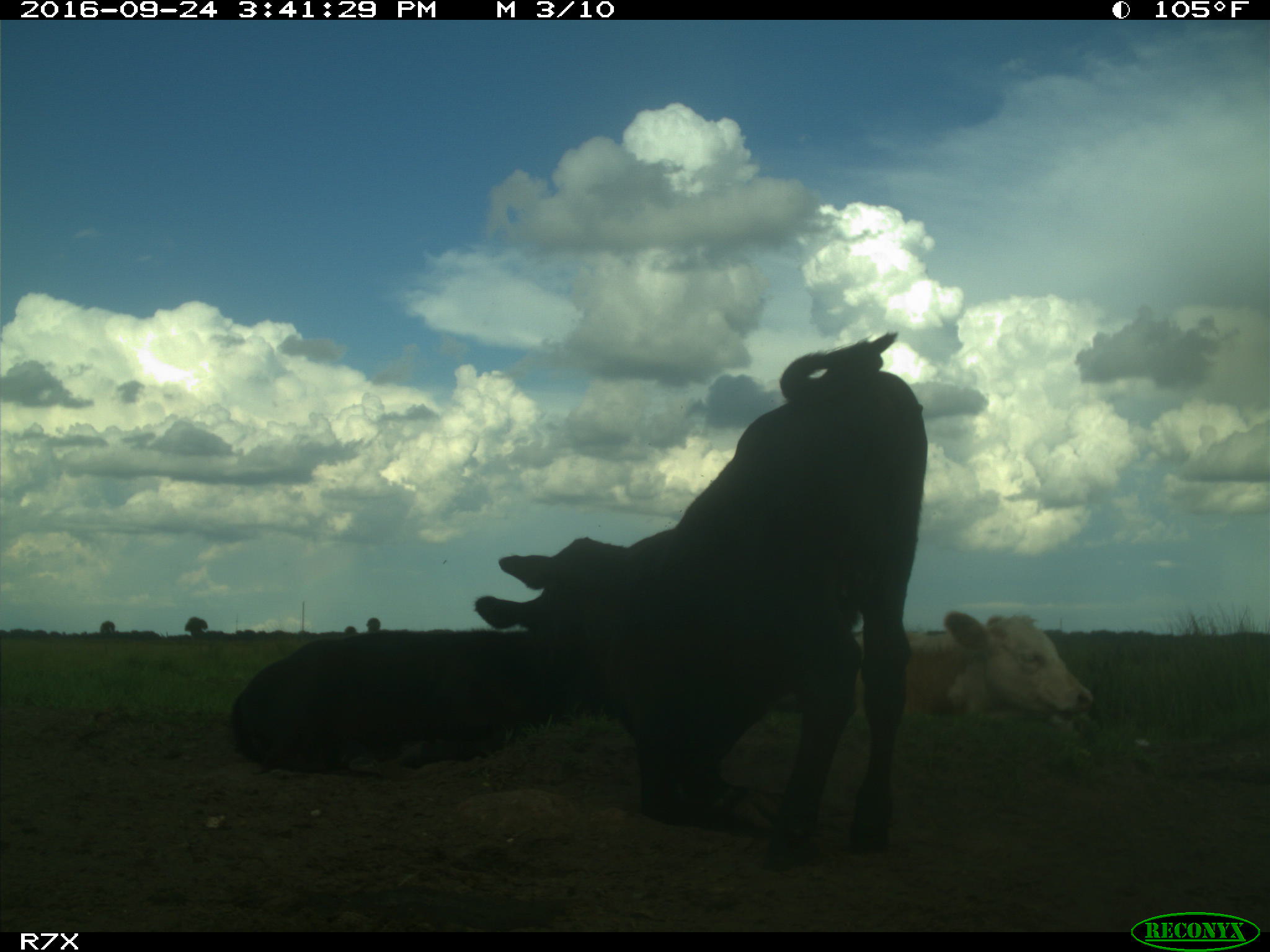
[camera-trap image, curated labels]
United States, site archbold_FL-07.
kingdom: Animalia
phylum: Chordata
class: Mammalia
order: Artiodactyla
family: Bovidae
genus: Bos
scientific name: Bos taurus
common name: domestic cow